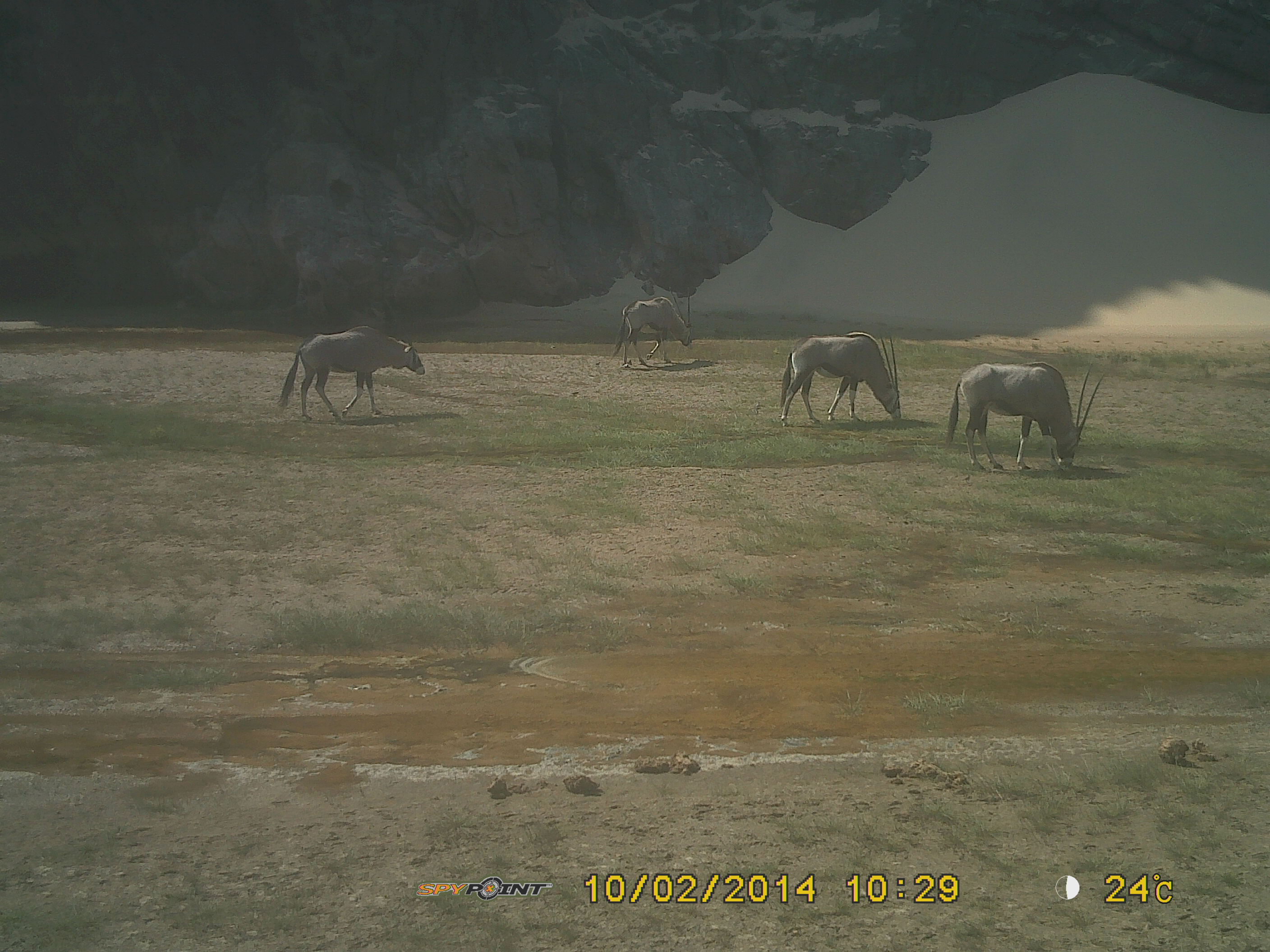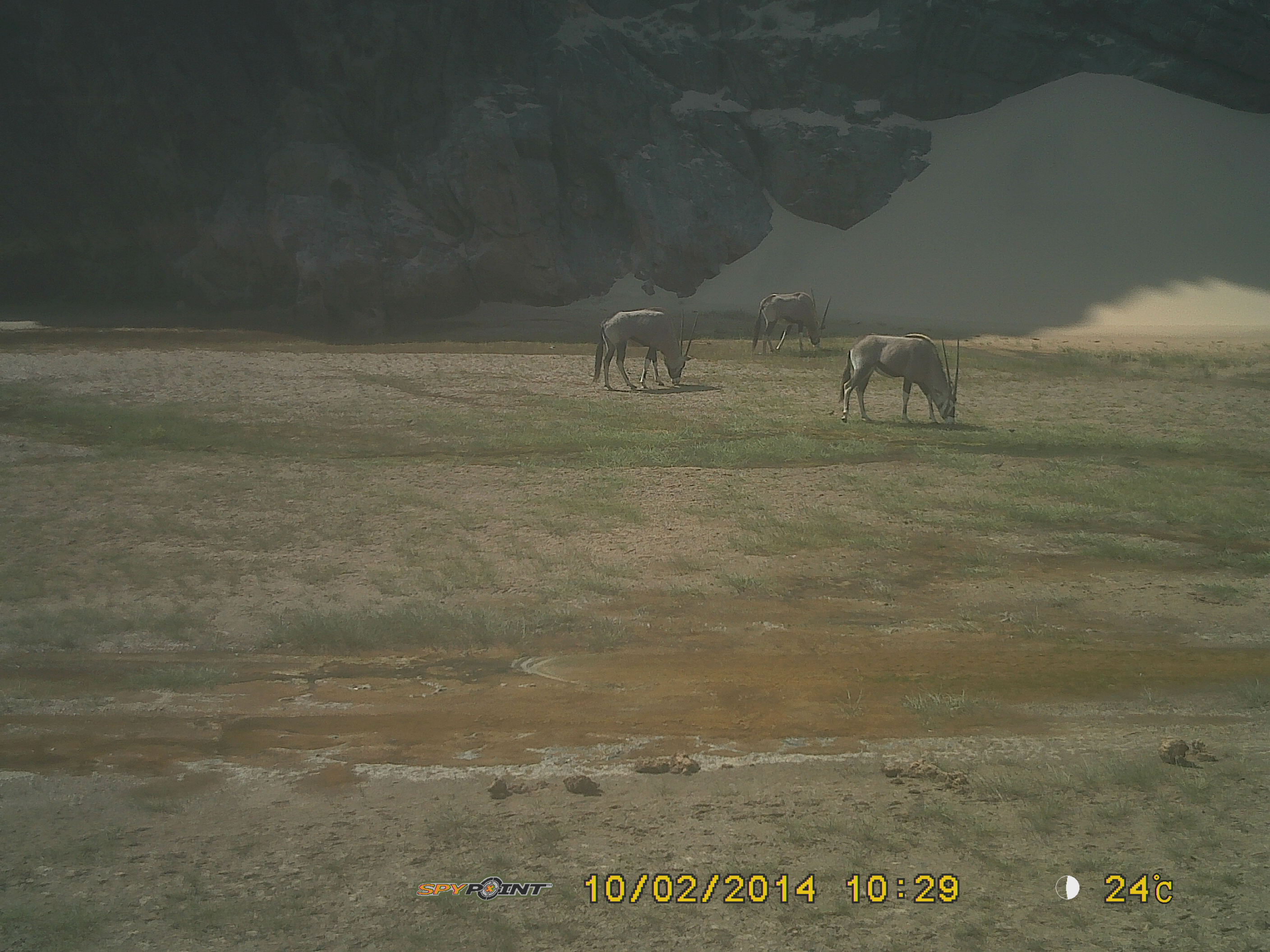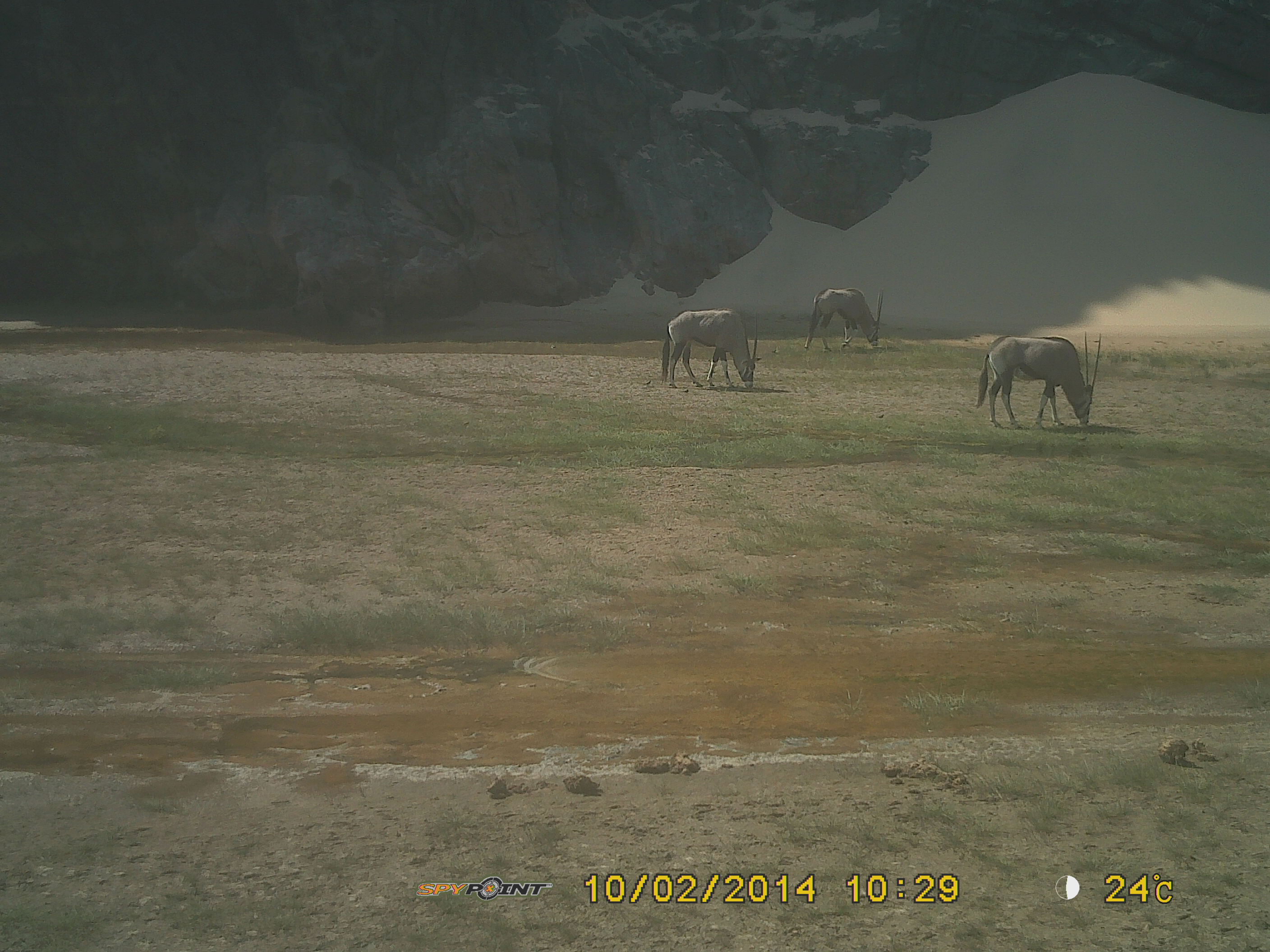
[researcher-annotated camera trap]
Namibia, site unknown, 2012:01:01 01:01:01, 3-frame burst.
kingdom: Animalia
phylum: Chordata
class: Mammalia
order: Artiodactyla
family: Bovidae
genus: Oryx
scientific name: Oryx gazella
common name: gemsbok